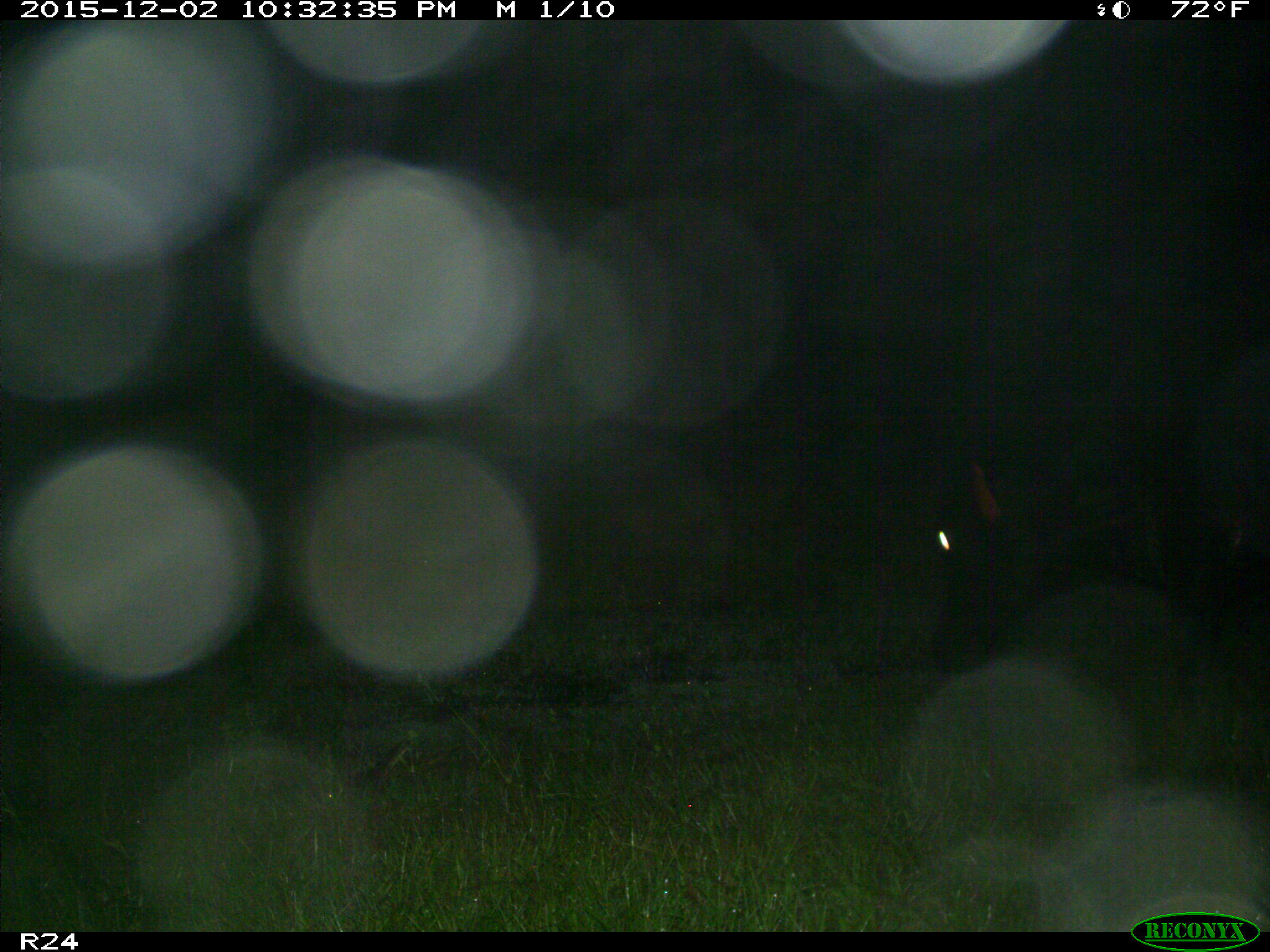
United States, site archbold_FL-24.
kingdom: Animalia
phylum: Chordata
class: Mammalia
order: Artiodactyla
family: Bovidae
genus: Bos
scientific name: Bos taurus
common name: domestic cow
Bos taurus (domestic cow).